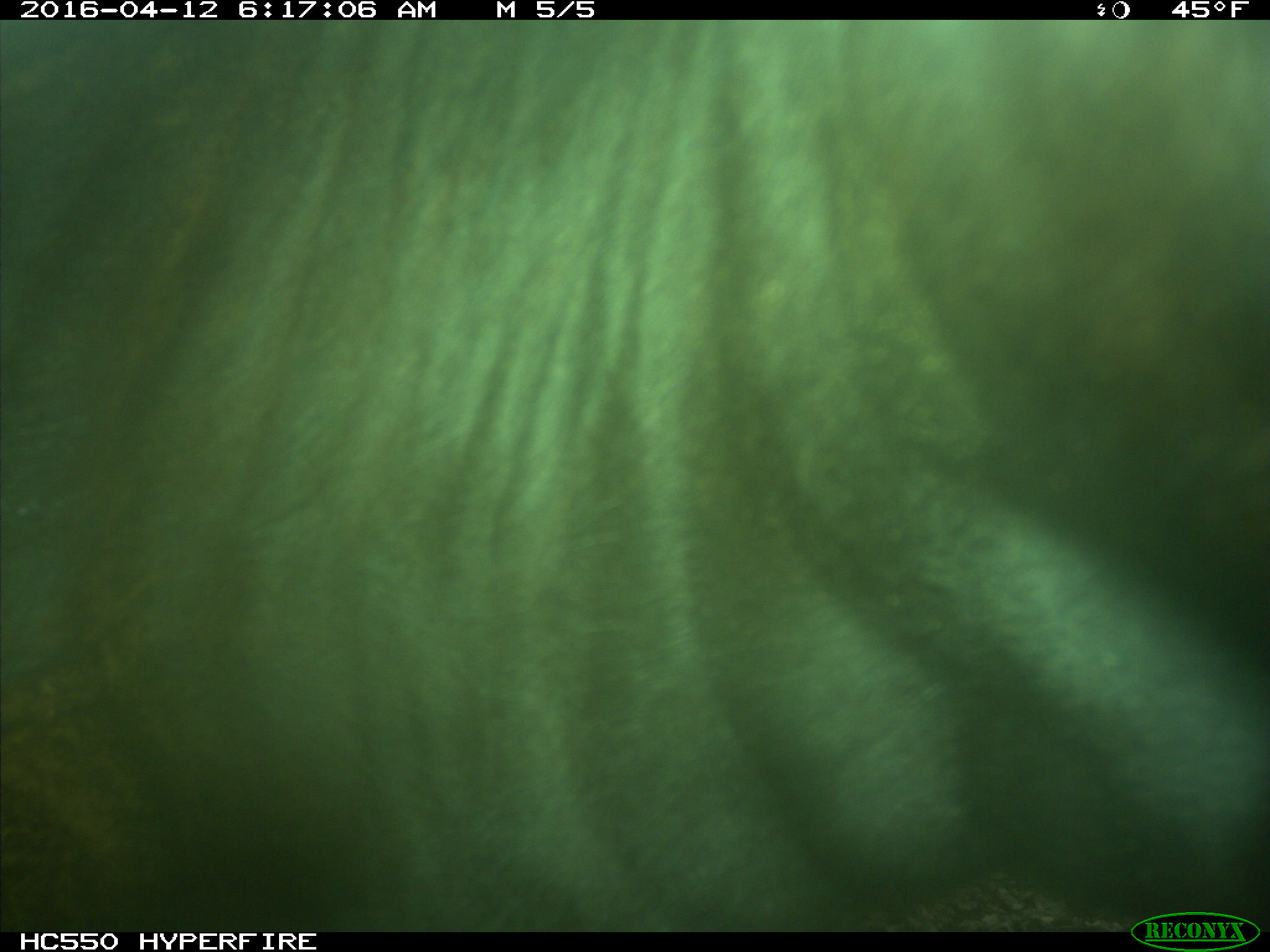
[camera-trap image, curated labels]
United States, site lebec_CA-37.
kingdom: Animalia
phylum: Chordata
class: Mammalia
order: Artiodactyla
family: Bovidae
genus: Bos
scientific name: Bos taurus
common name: domestic cow